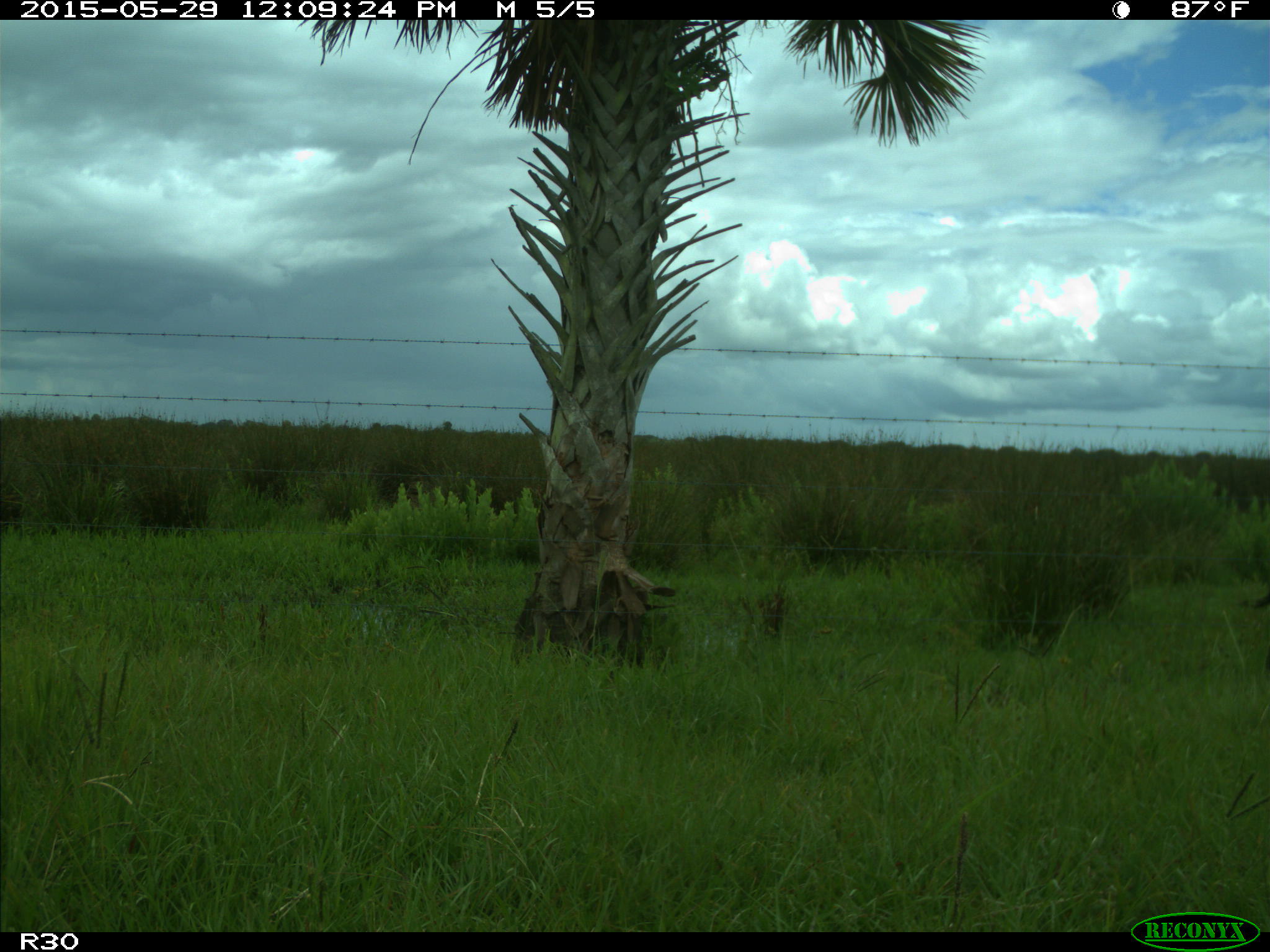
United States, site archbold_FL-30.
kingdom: Animalia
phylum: Chordata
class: Mammalia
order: Artiodactyla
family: Bovidae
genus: Bos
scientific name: Bos taurus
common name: domestic cow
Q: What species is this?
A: Bos taurus (domestic cow).